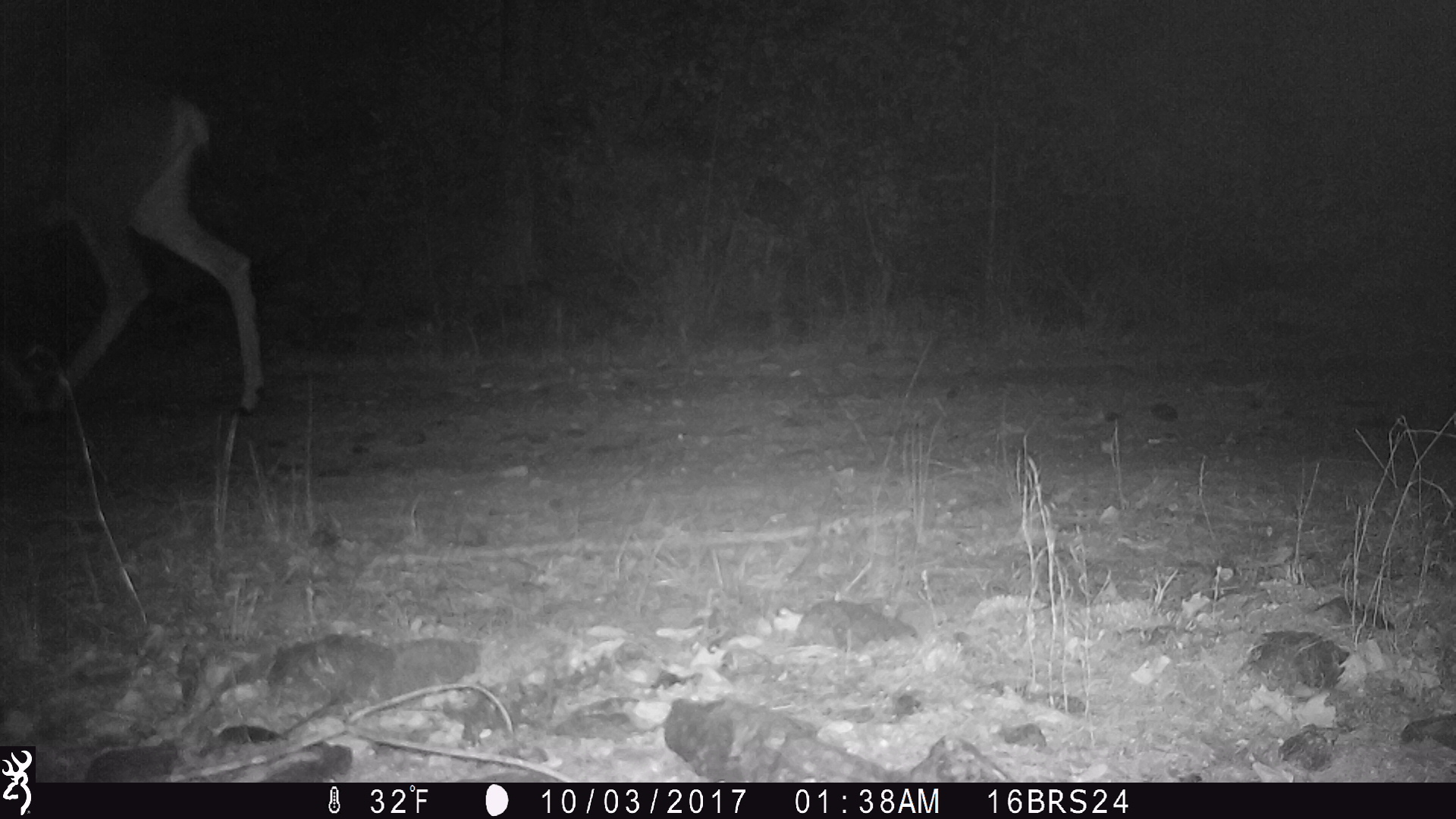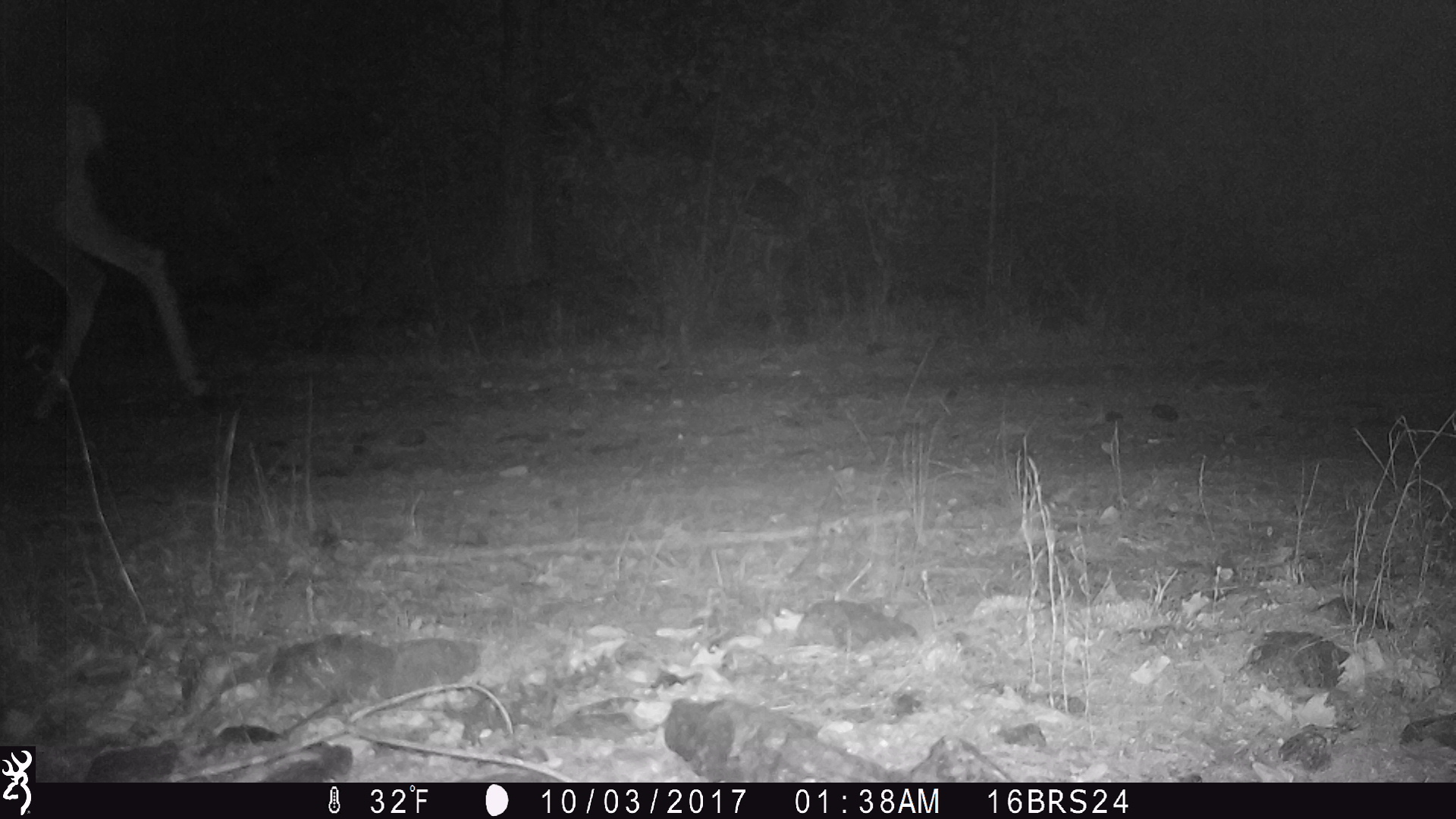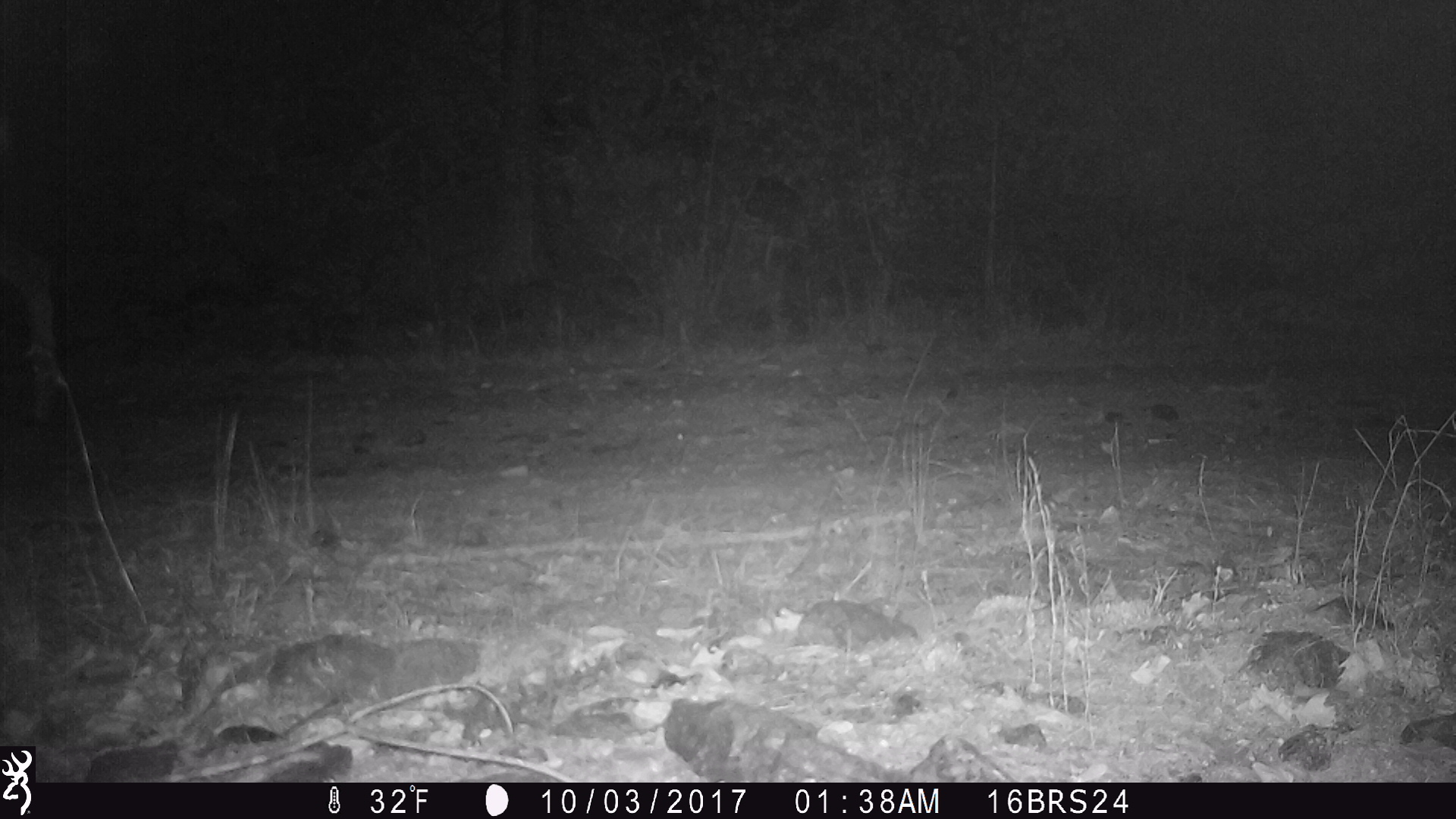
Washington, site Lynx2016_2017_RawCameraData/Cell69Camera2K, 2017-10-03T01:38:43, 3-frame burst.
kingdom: Animalia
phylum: Chordata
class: Mammalia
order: Artiodactyla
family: Cervidae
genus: Odocoileus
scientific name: Odocoileus hemionus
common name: mule deer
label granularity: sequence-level